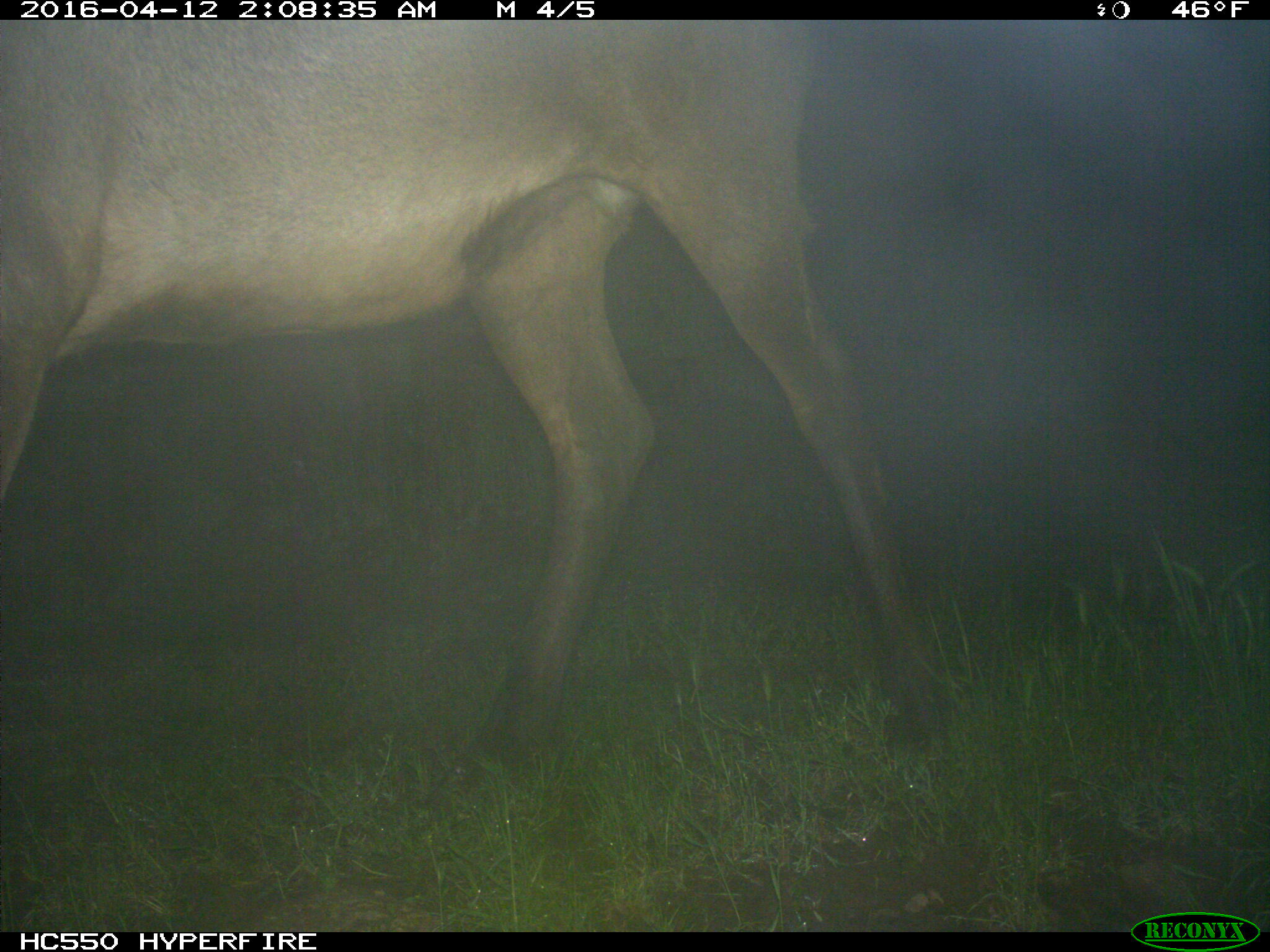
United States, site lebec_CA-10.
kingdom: Animalia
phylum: Chordata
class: Mammalia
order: Artiodactyla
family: Cervidae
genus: Cervus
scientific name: Cervus canadensis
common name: elk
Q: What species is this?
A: Cervus canadensis (elk).